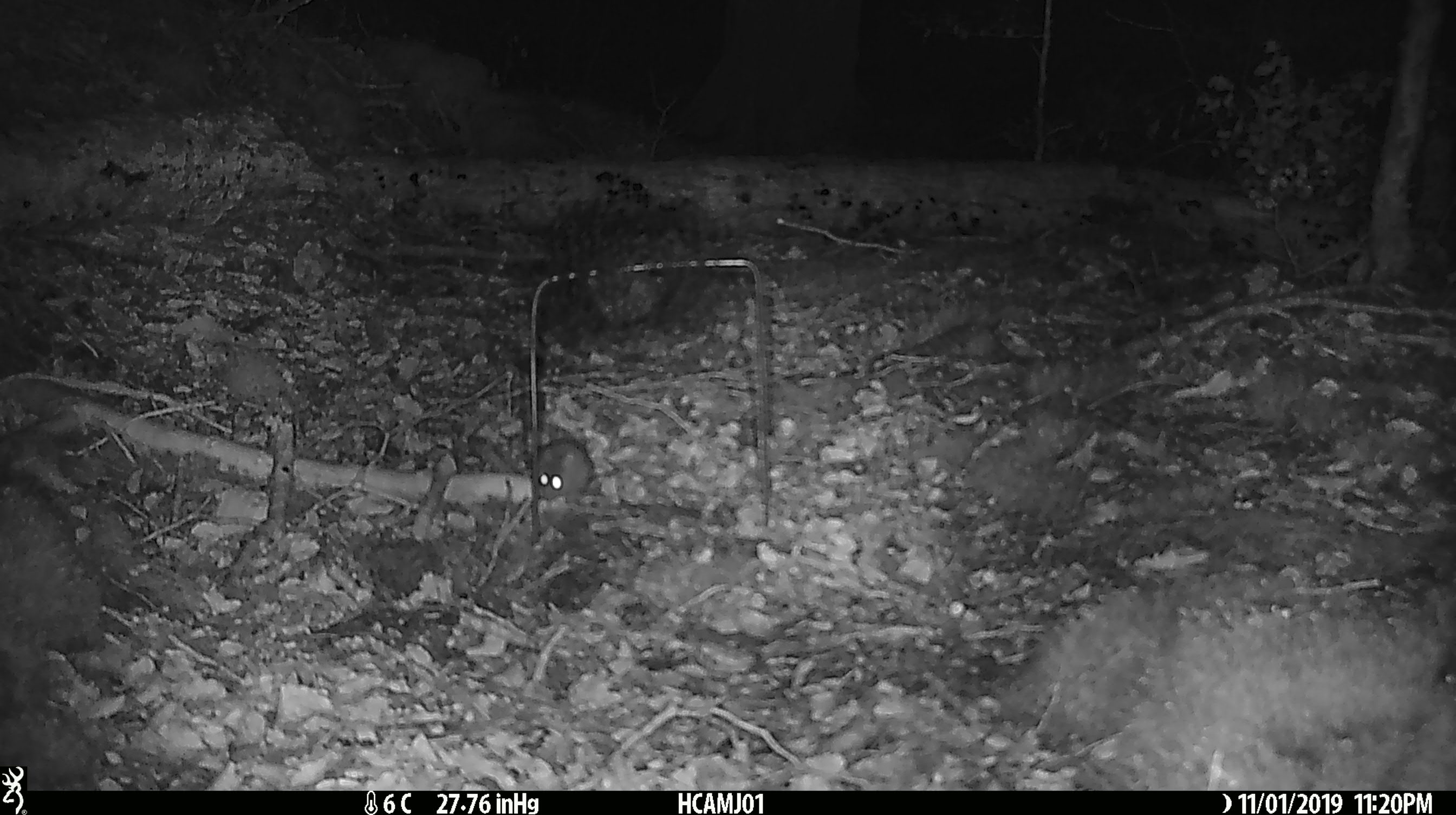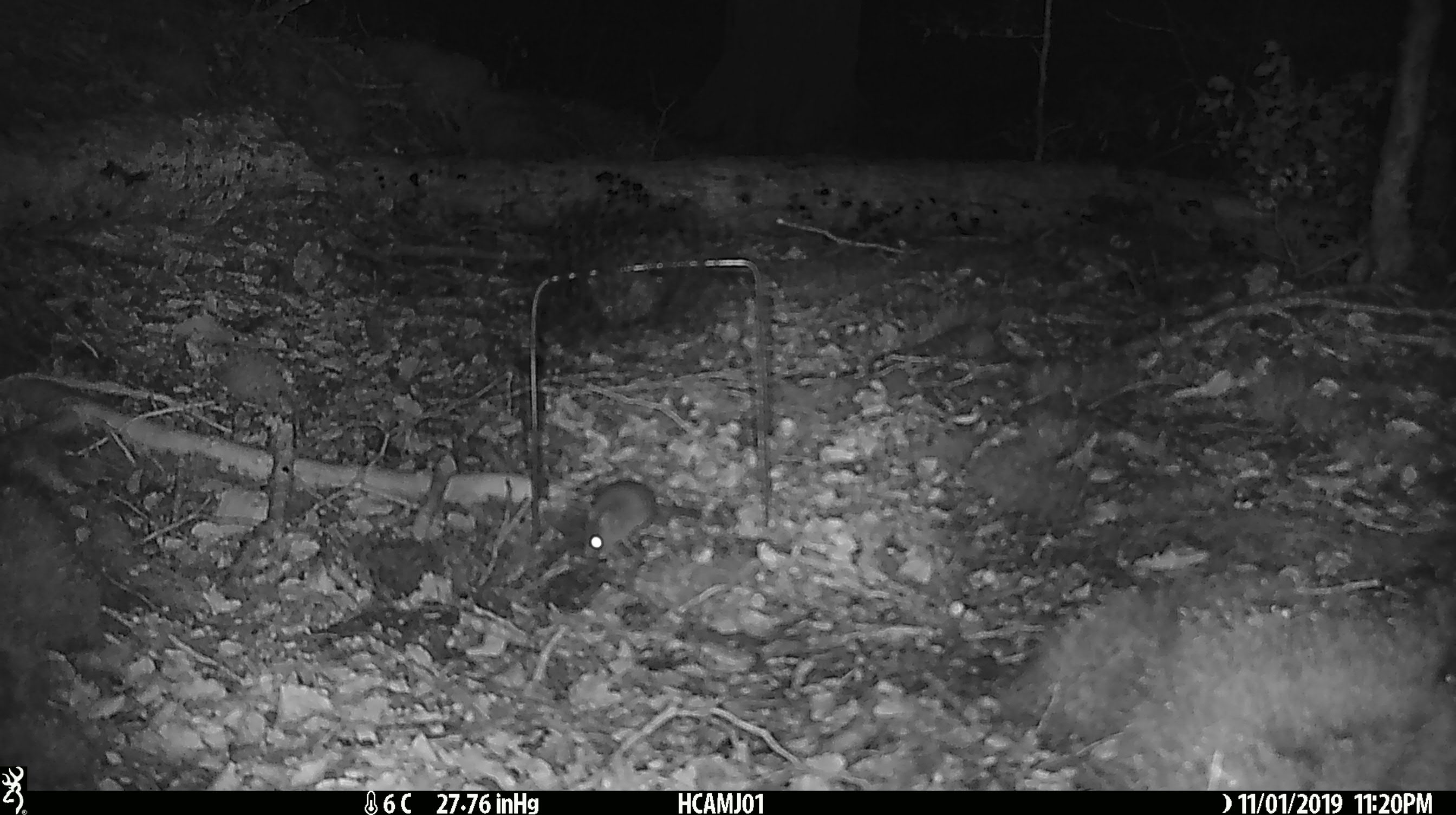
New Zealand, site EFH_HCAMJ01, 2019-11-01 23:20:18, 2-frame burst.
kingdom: Animalia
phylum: Chordata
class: Mammalia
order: Rodentia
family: Muridae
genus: Mus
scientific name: Mus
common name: mouse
Mouse (Mus).